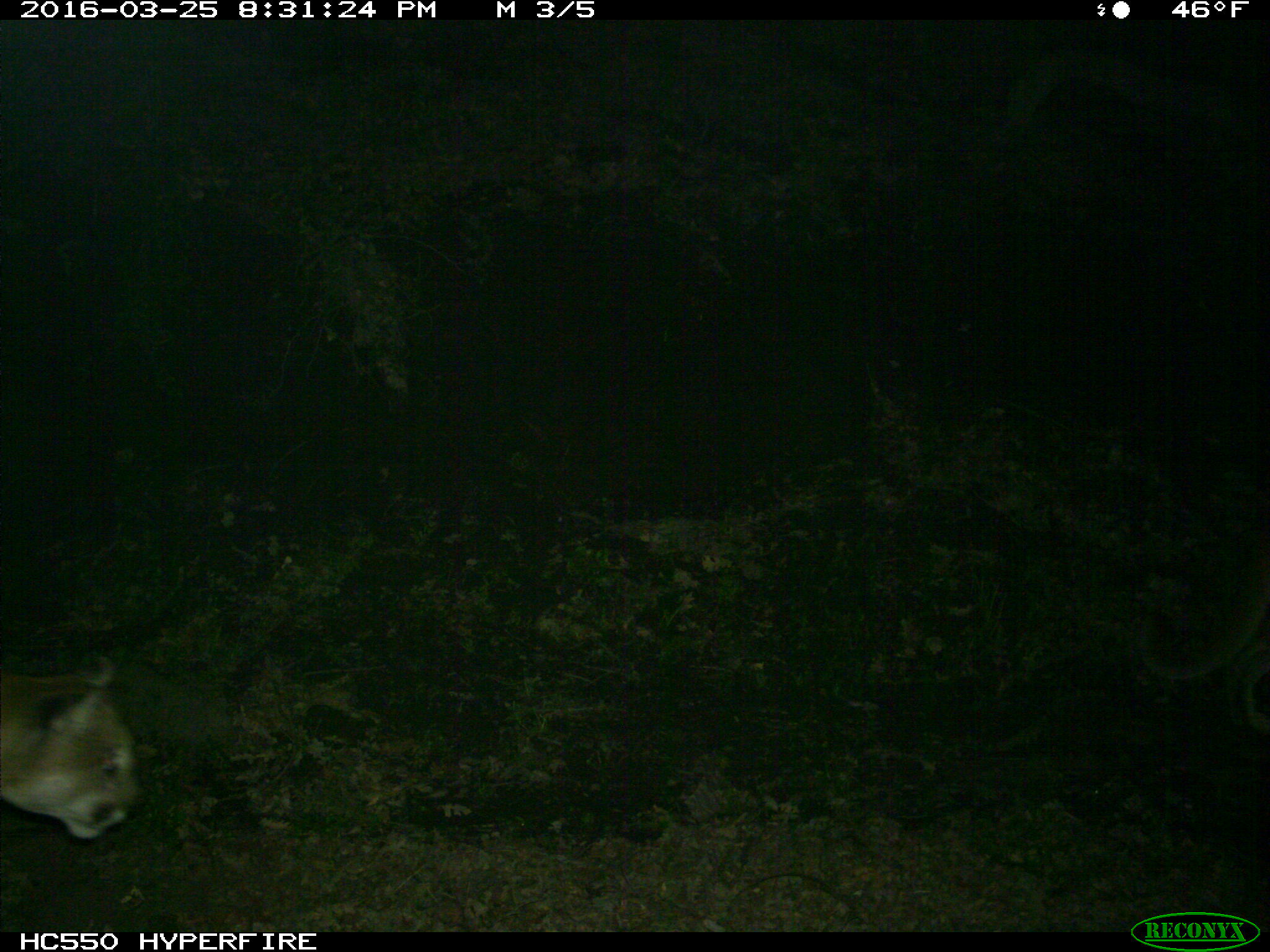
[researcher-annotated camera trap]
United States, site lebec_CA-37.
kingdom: Animalia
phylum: Chordata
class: Mammalia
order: Carnivora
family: Felidae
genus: Puma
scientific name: Puma concolor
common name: mountain lion